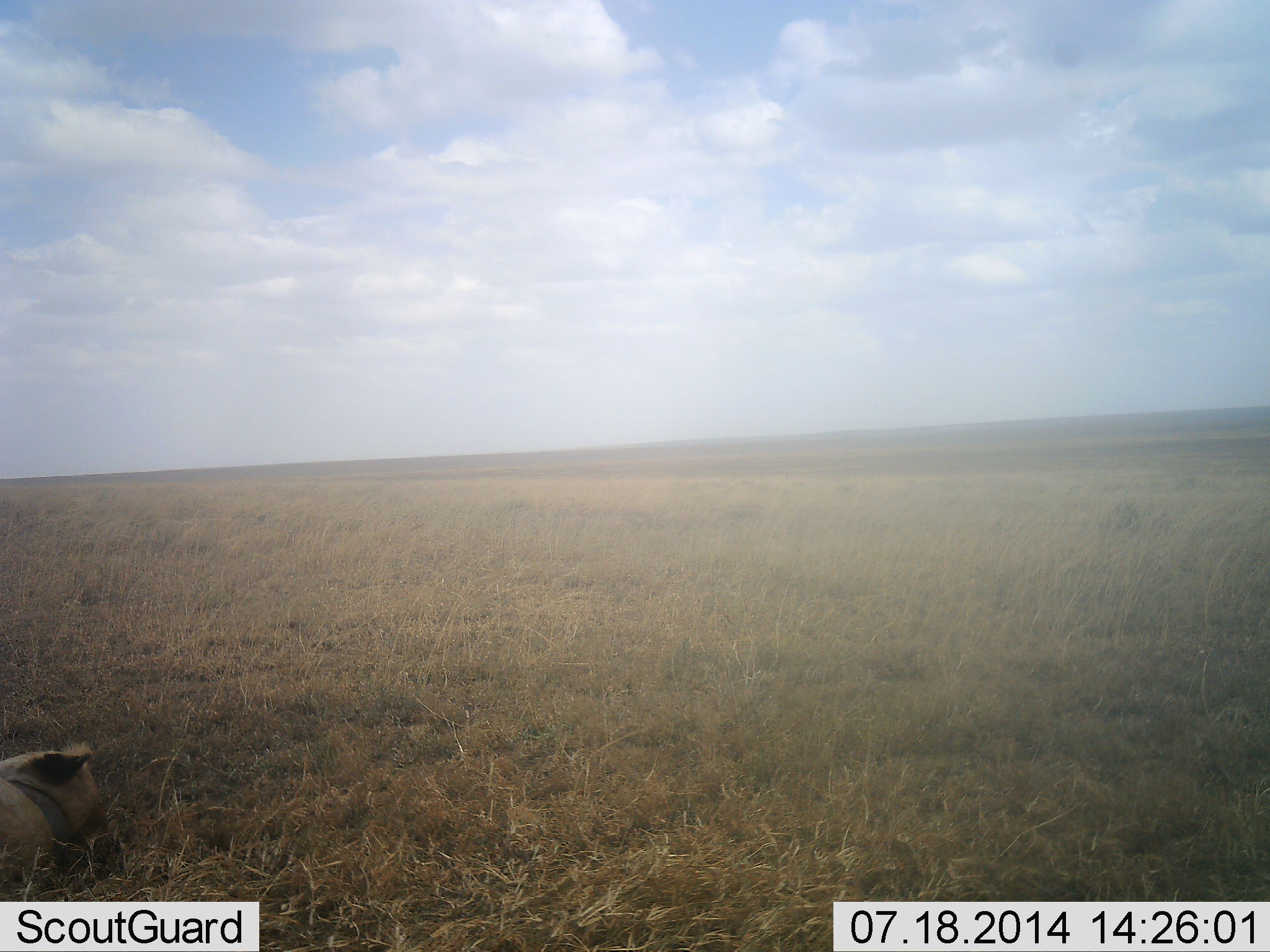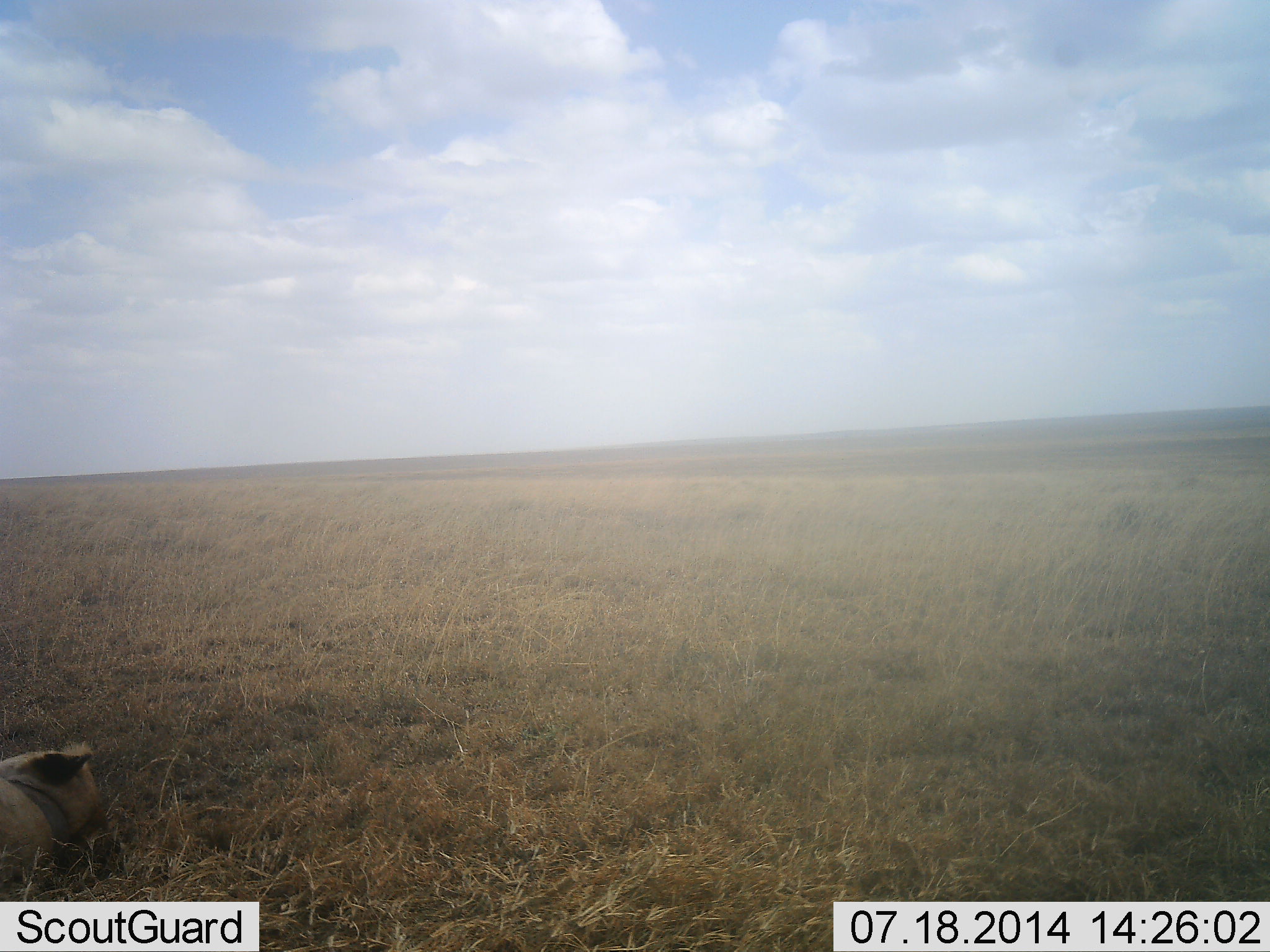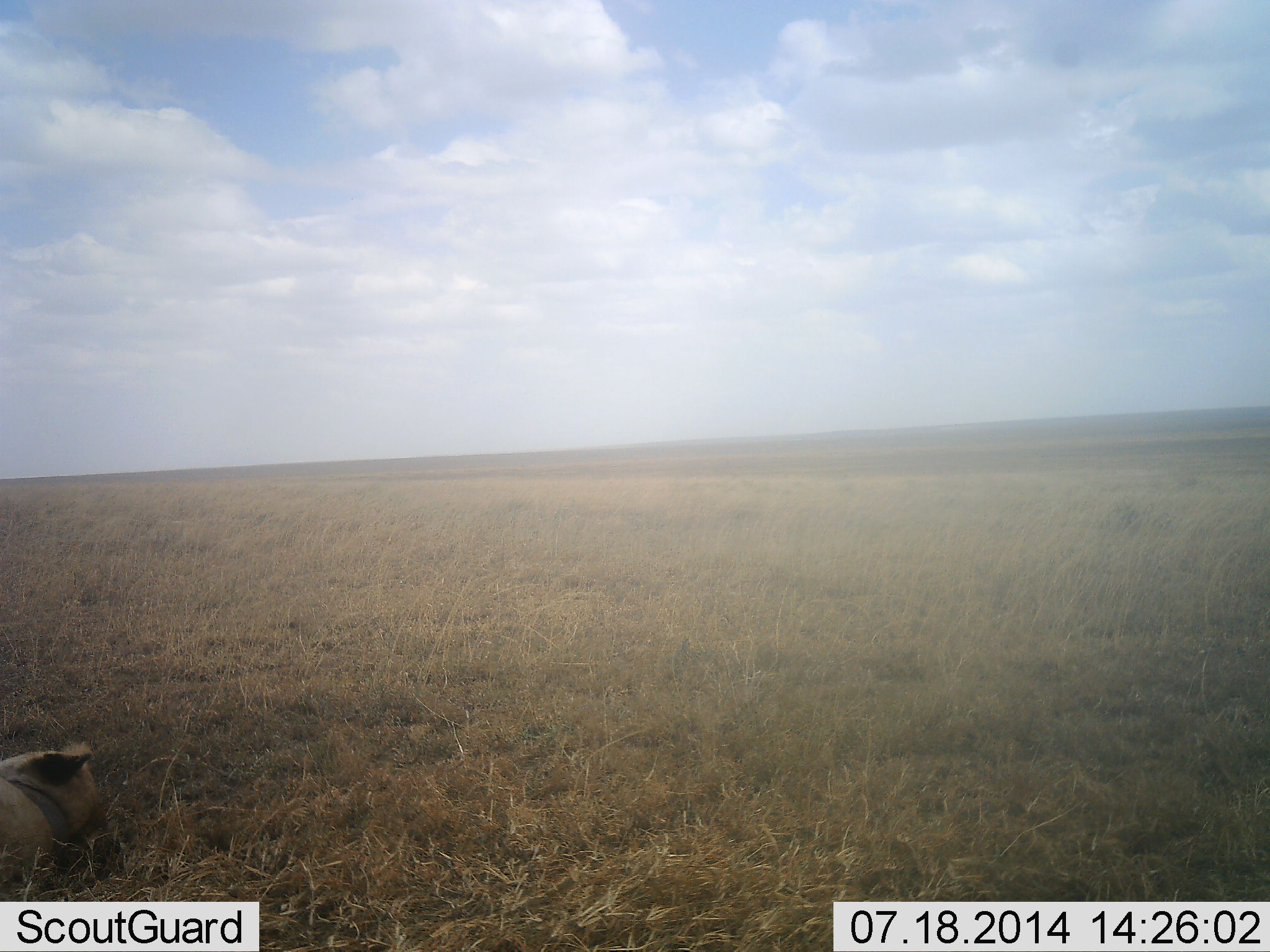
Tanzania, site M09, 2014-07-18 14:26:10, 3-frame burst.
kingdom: Animalia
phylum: Chordata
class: Mammalia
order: Carnivora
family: Felidae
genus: Panthera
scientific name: Panthera leo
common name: lion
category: lionfemale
Lionfemale (lion) (Panthera leo), count 1. Behavior (volunteer vote fractions): standing 0%, resting 100%, moving 0%, interacting 0%. Young present (vote fraction): 0%. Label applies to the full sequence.